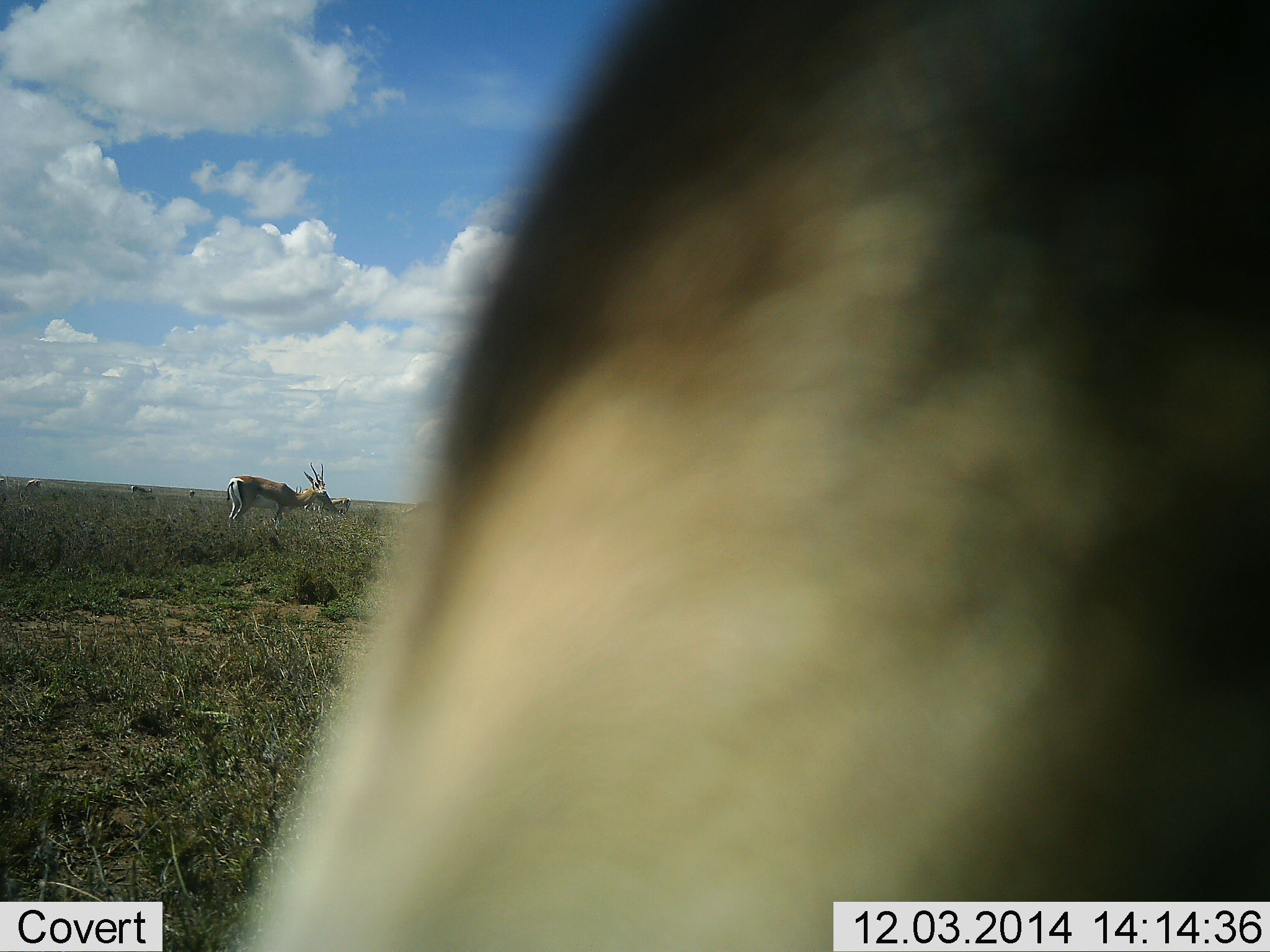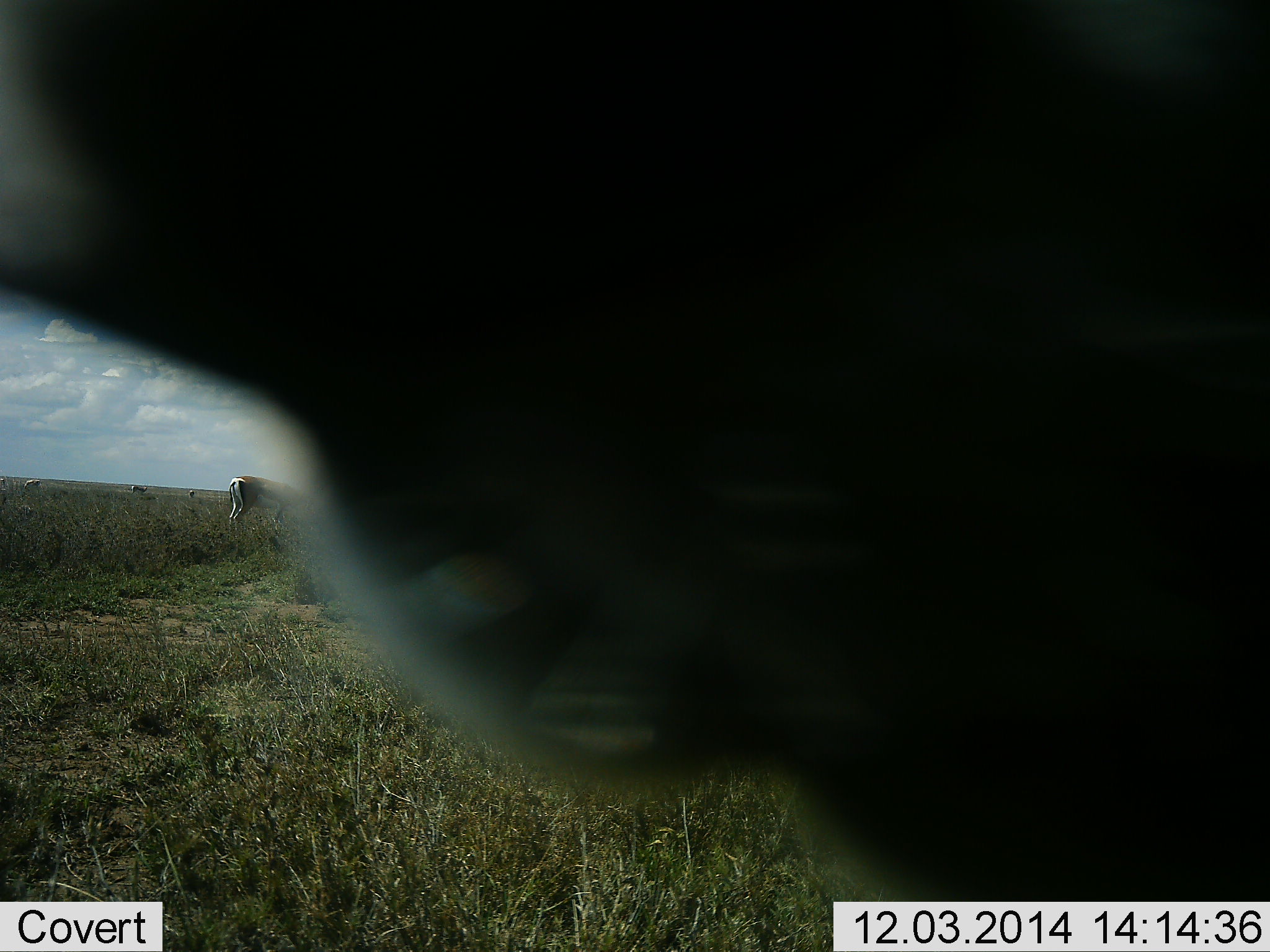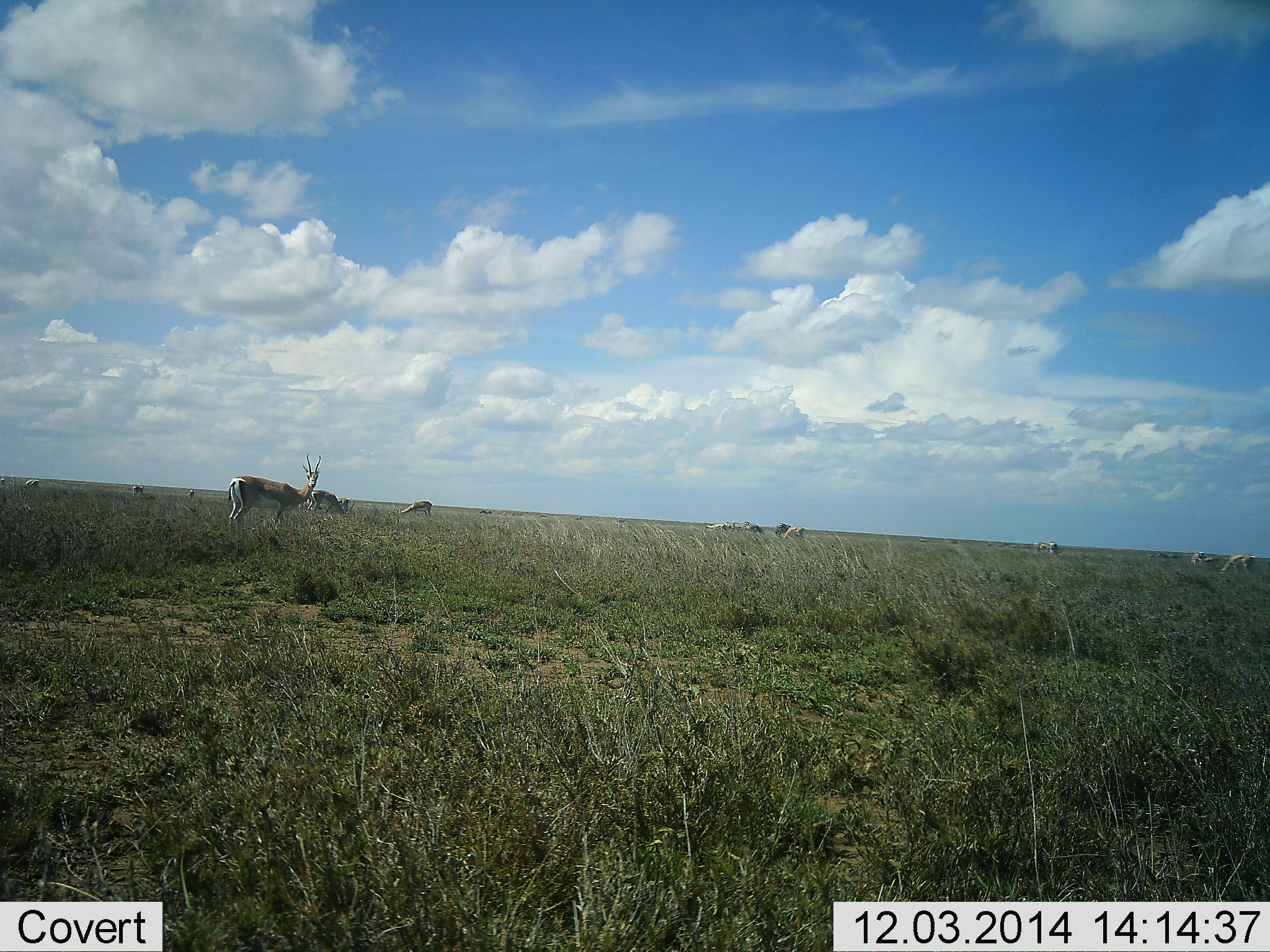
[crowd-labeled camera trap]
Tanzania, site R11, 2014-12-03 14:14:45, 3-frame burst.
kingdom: Animalia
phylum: Chordata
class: Mammalia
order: Artiodactyla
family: Bovidae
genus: Nanger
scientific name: Nanger granti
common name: grant's gazelle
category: gazellegrants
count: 11-50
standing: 80%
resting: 0%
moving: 20%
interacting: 0%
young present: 0%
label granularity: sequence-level